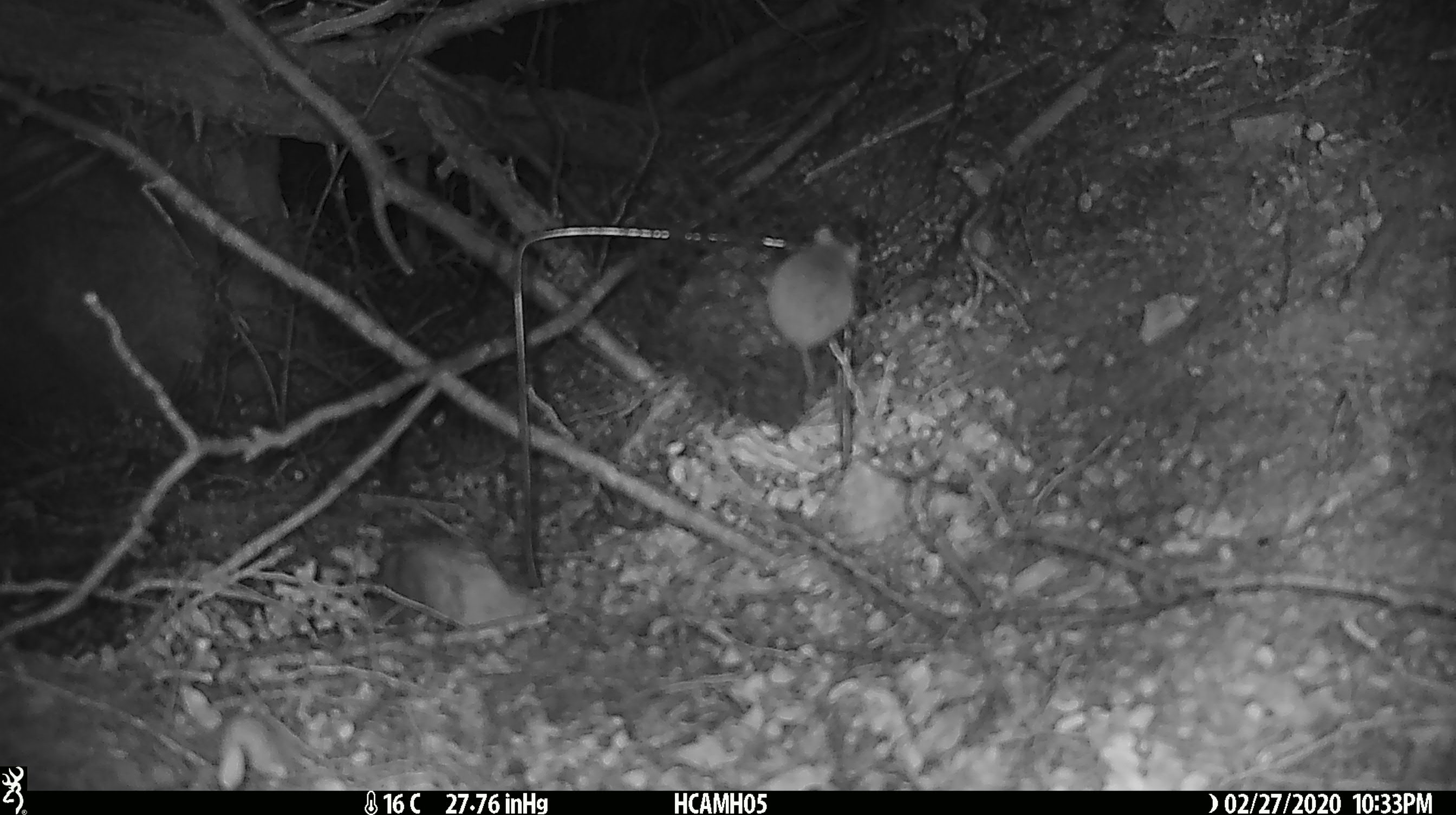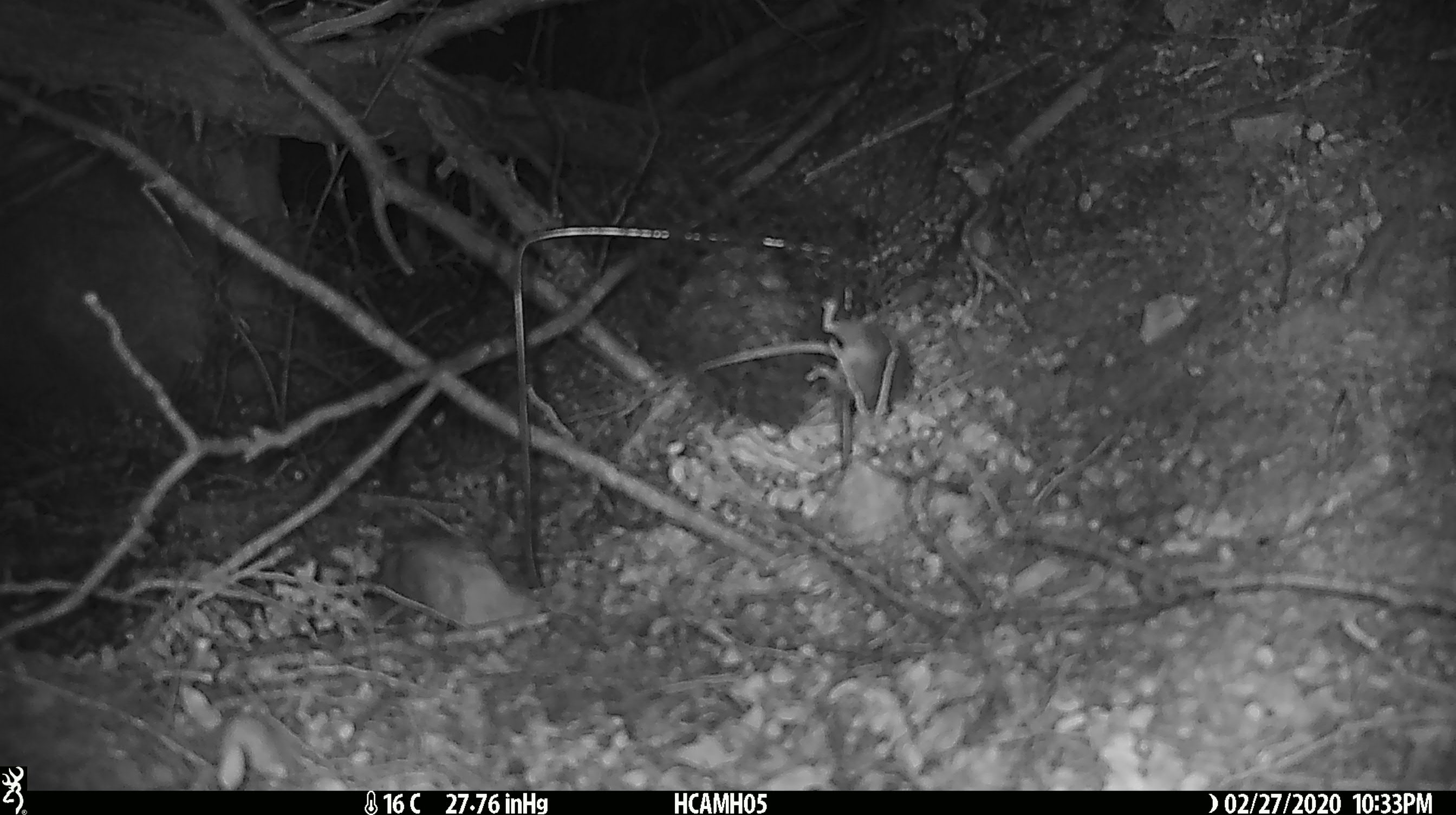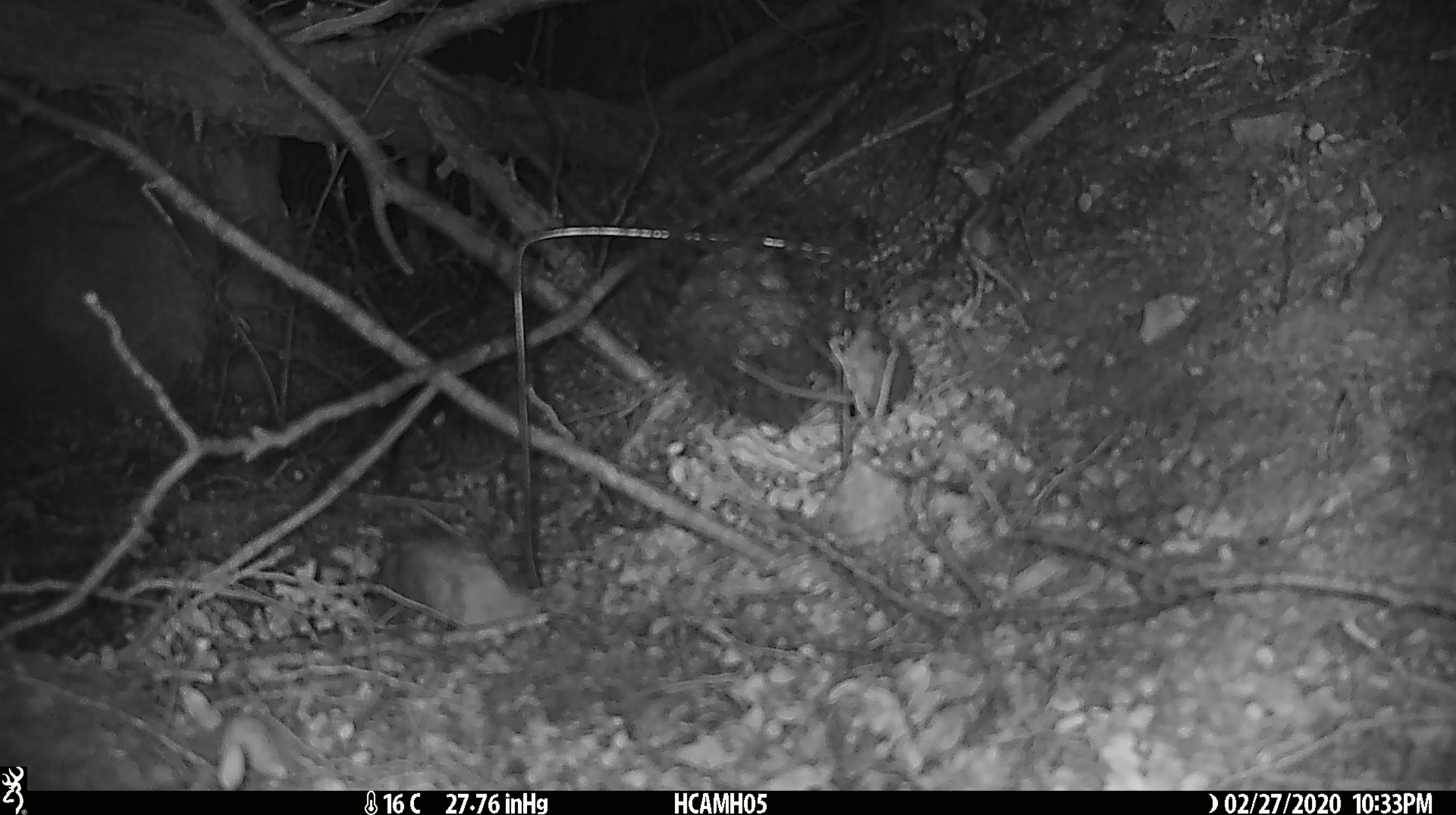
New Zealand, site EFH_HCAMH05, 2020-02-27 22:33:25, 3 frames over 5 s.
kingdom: Animalia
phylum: Chordata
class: Mammalia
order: Rodentia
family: Muridae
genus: Mus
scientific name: Mus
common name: mouse